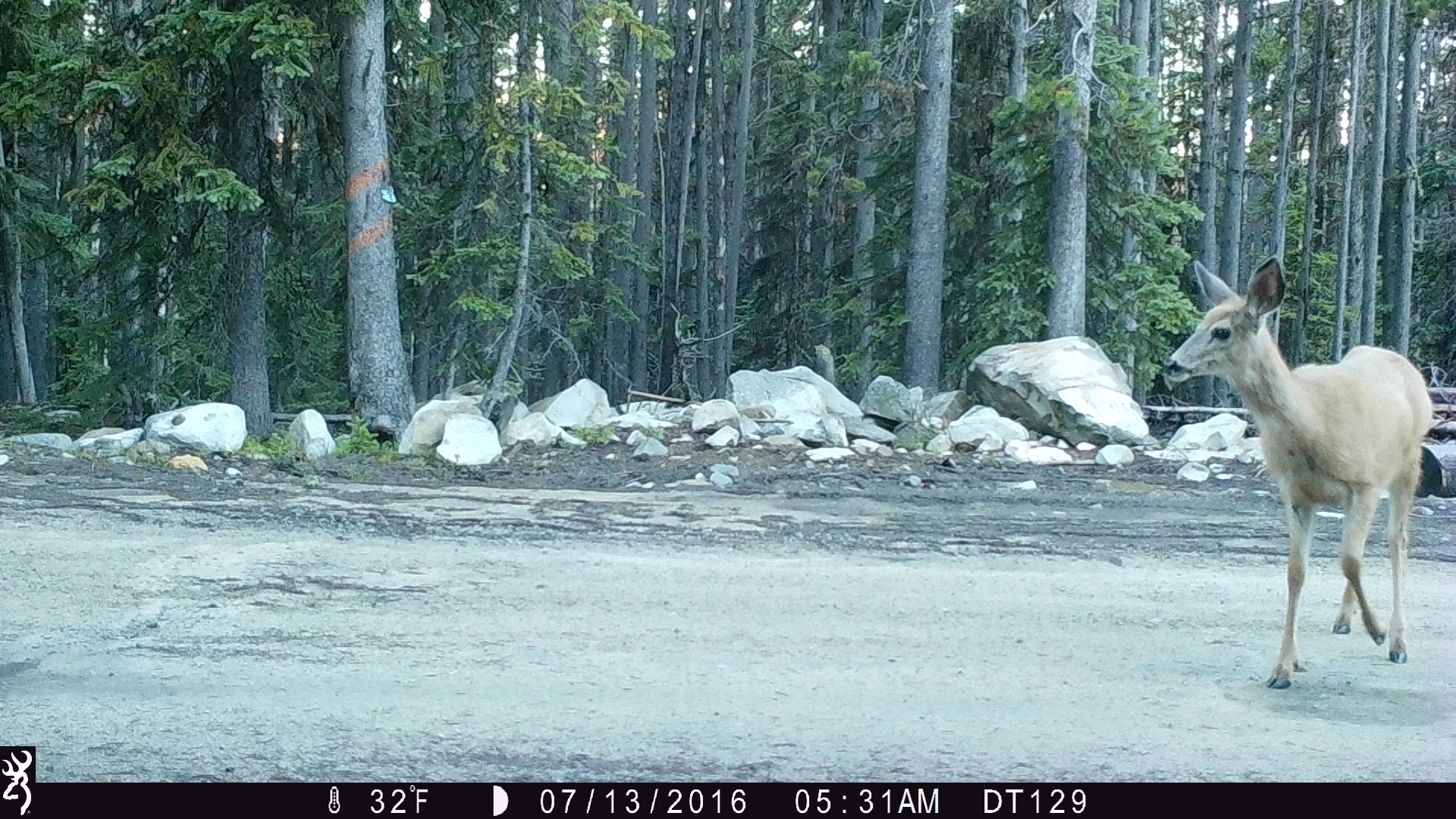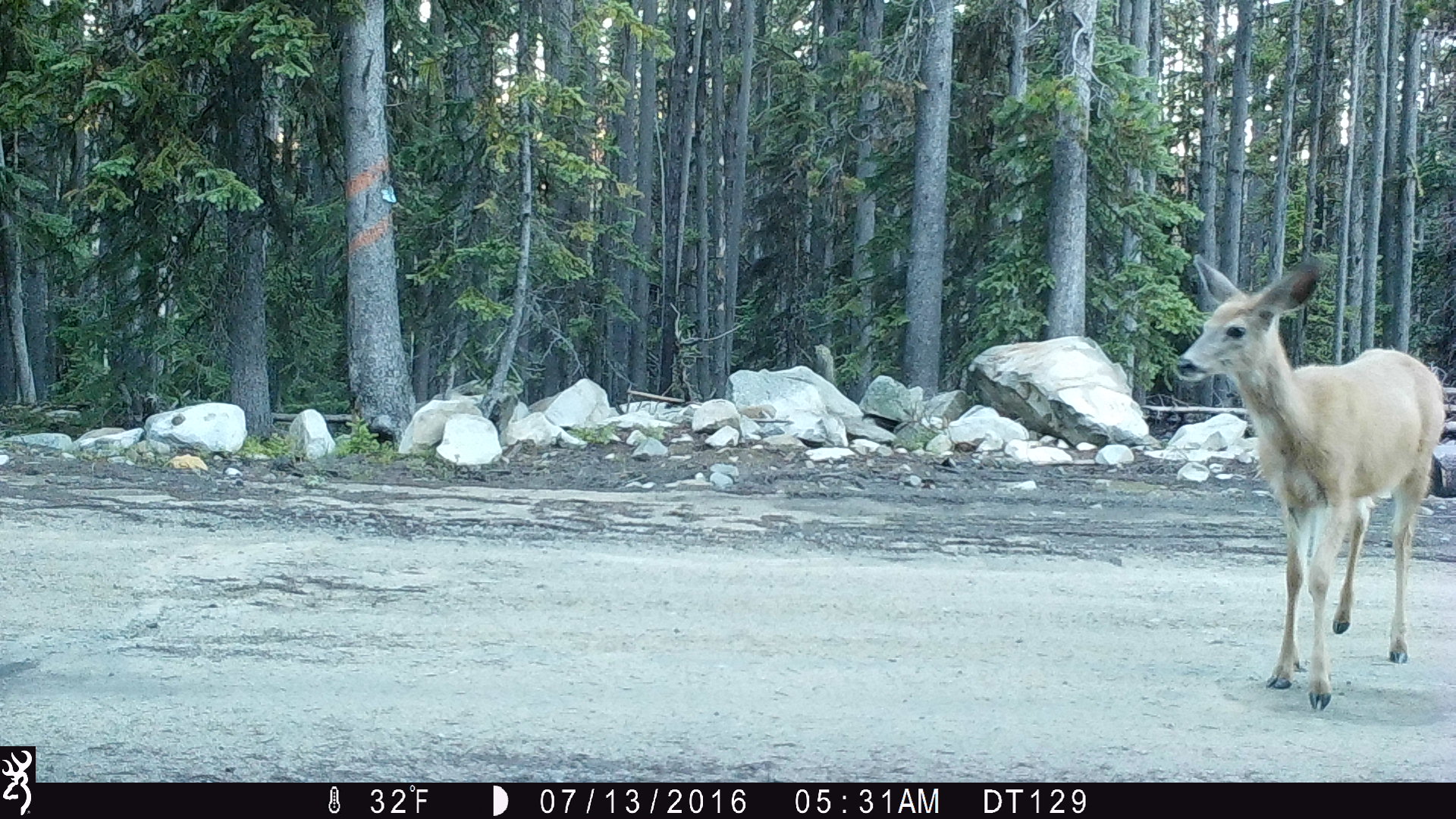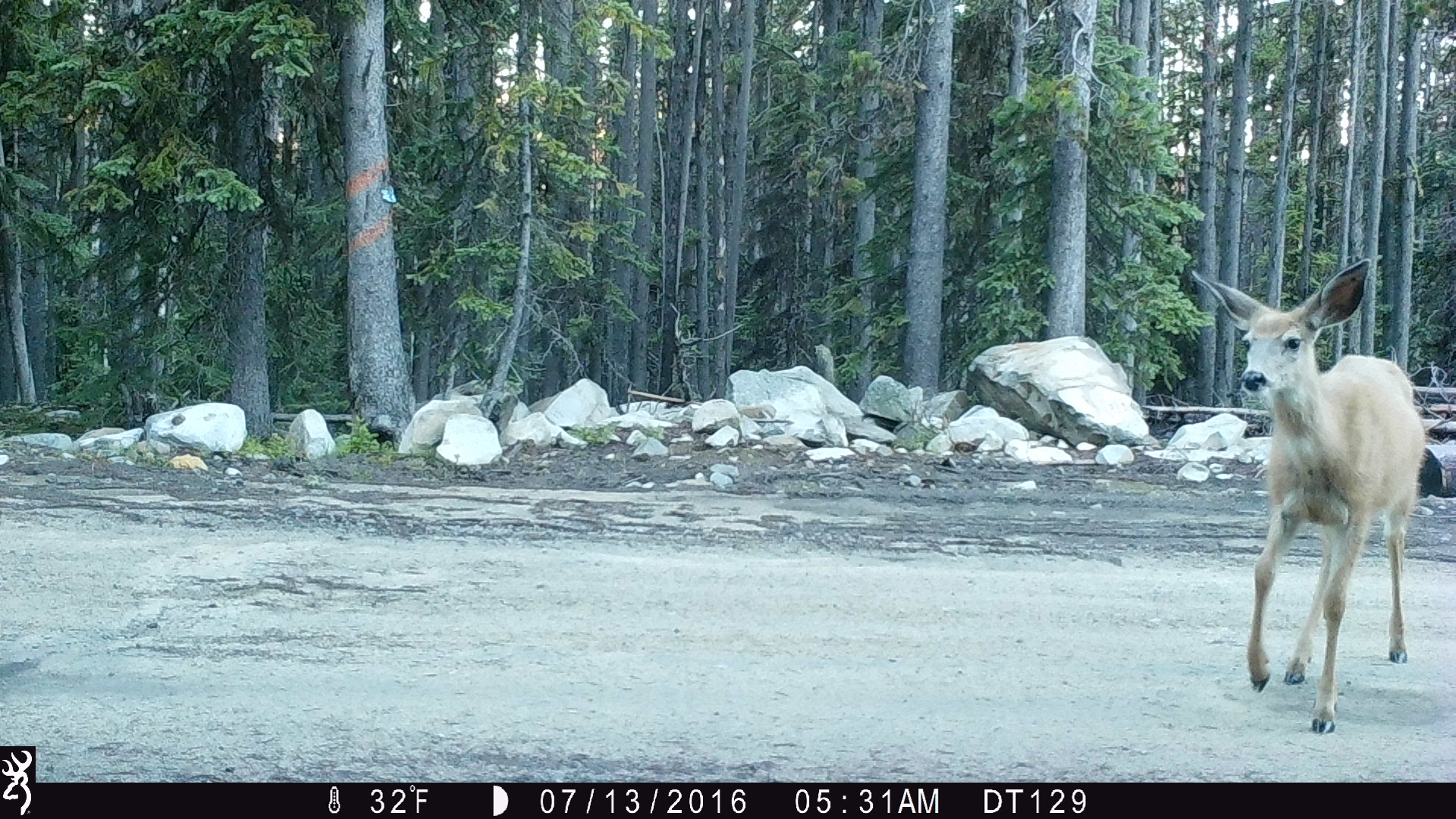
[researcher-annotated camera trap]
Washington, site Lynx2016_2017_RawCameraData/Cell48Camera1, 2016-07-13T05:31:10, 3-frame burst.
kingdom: Animalia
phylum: Chordata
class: Mammalia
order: Artiodactyla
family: Cervidae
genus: Odocoileus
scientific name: Odocoileus hemionus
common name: mule deer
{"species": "Odocoileus hemionus (mule deer)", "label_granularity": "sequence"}